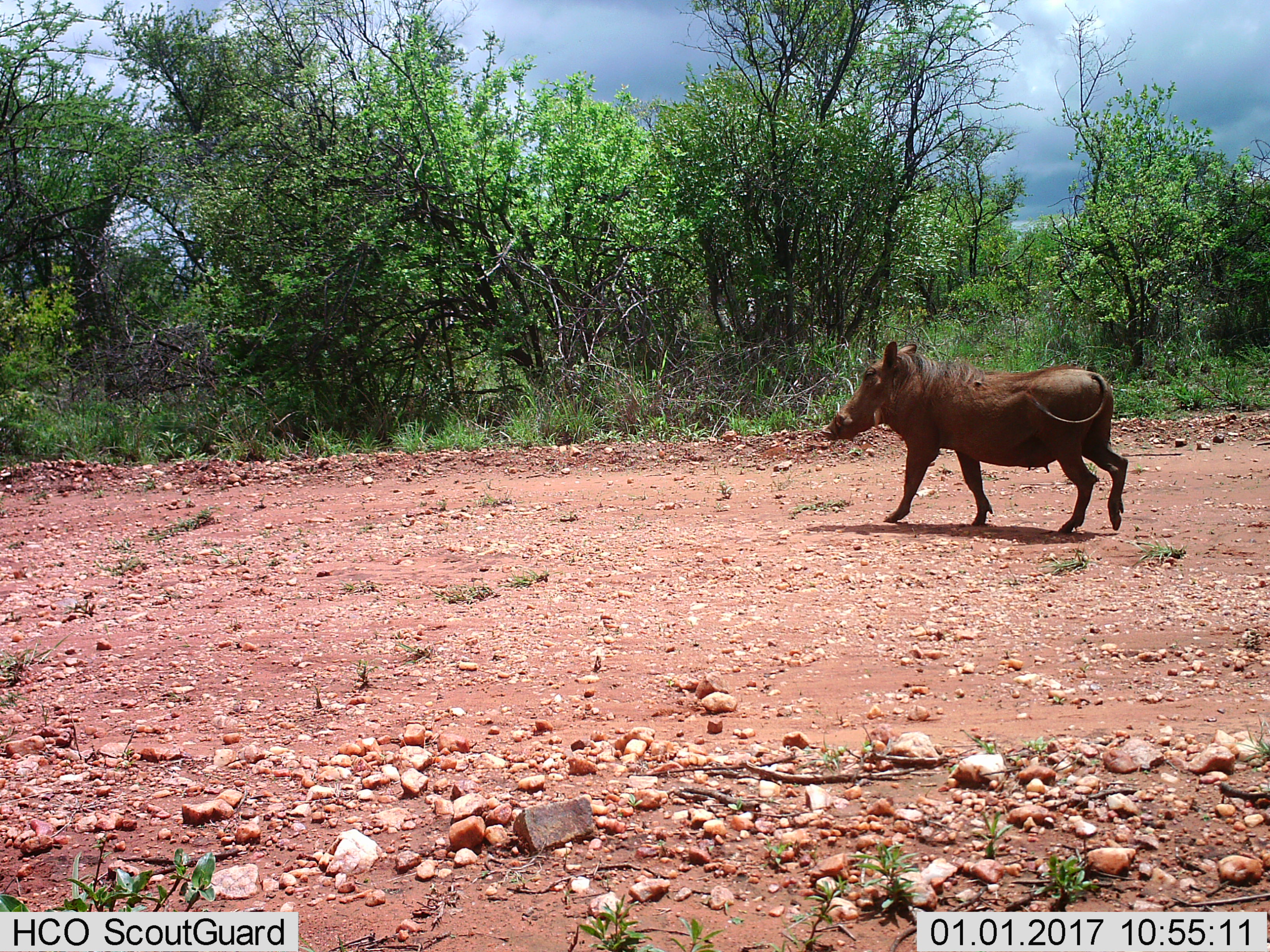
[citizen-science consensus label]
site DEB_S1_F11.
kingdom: Animalia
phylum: Chordata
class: Mammalia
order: Artiodactyla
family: Suidae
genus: Phacochoerus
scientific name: Phacochoerus africanus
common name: warthog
Warthog (Phacochoerus africanus), count 1. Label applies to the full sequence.